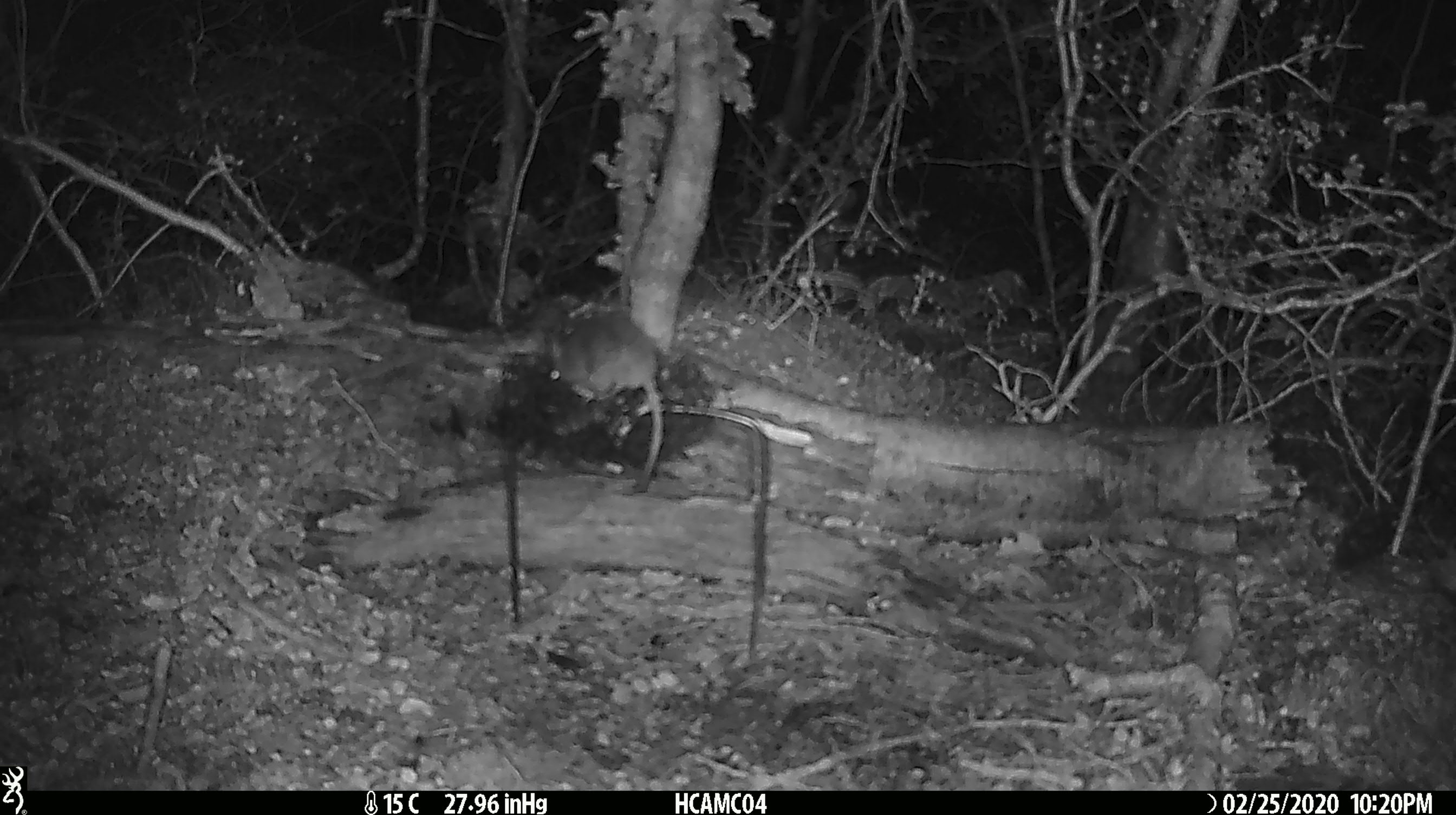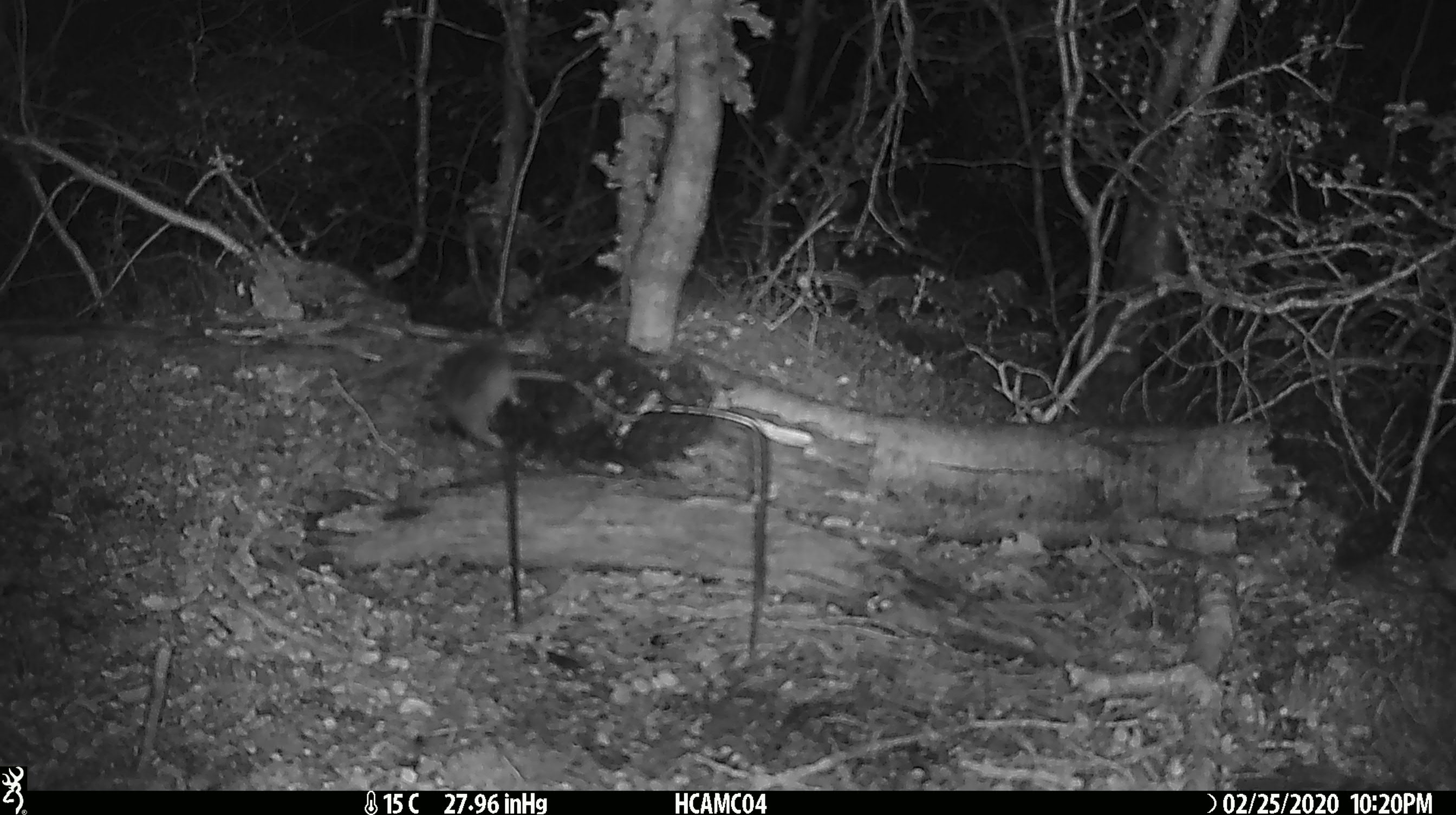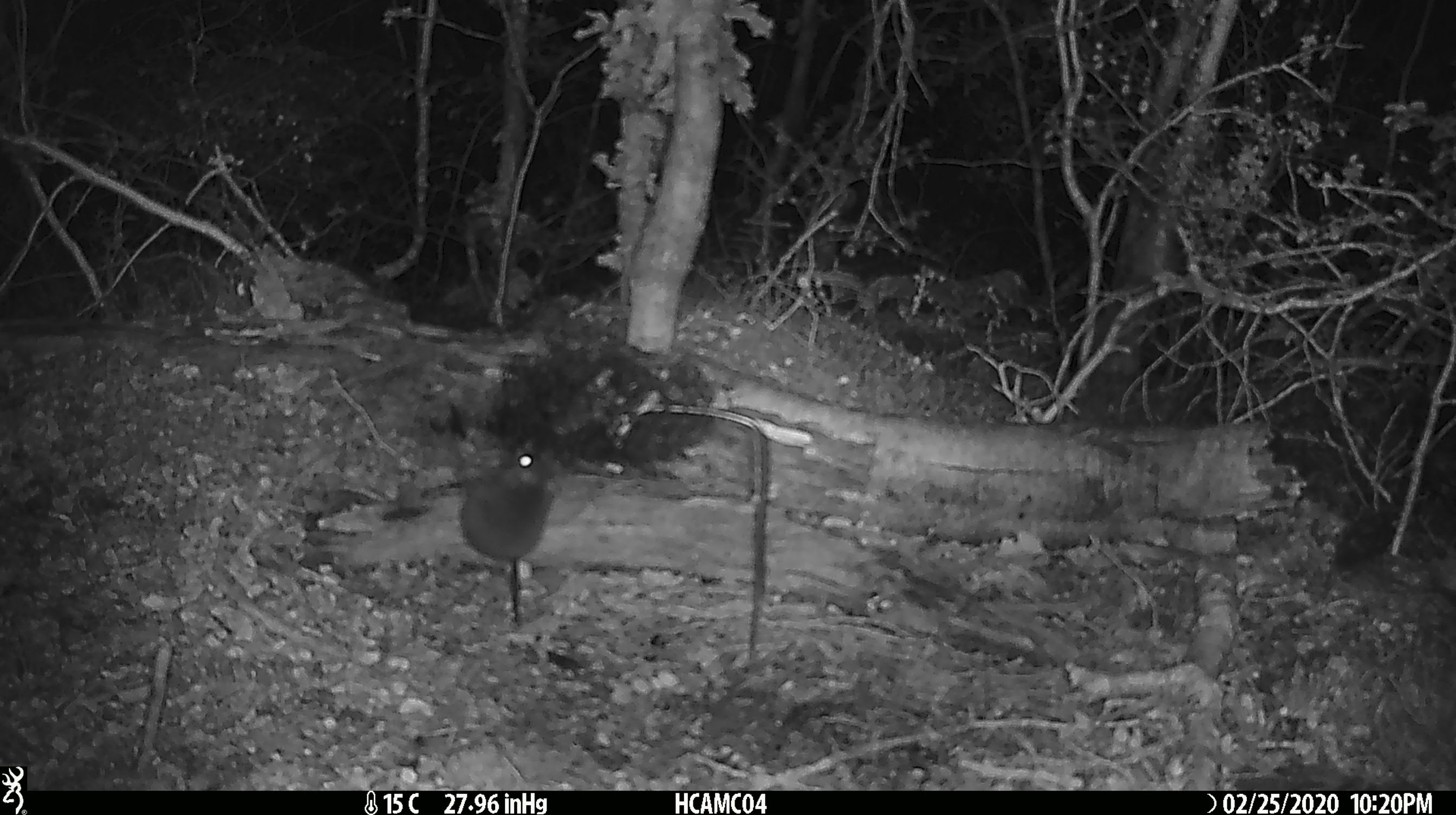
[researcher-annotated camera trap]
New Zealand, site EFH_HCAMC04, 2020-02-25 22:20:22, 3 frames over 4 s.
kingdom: Animalia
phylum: Chordata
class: Mammalia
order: Rodentia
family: Muridae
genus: Mus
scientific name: Mus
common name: mouse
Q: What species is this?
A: Mouse (Mus).